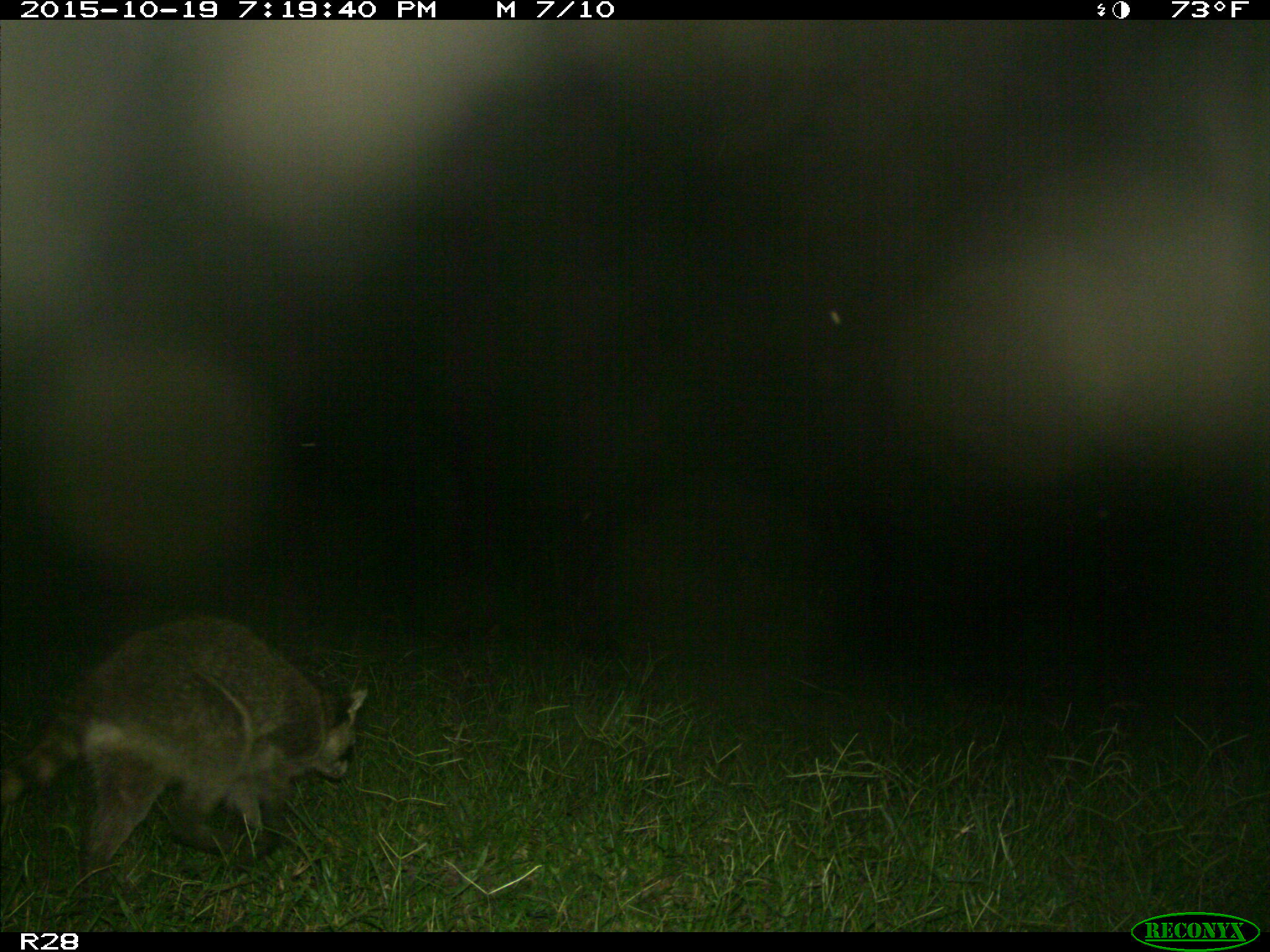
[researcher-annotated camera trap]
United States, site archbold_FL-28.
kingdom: Animalia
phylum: Chordata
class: Mammalia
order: Artiodactyla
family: Bovidae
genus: Bos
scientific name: Bos taurus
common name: domestic cow